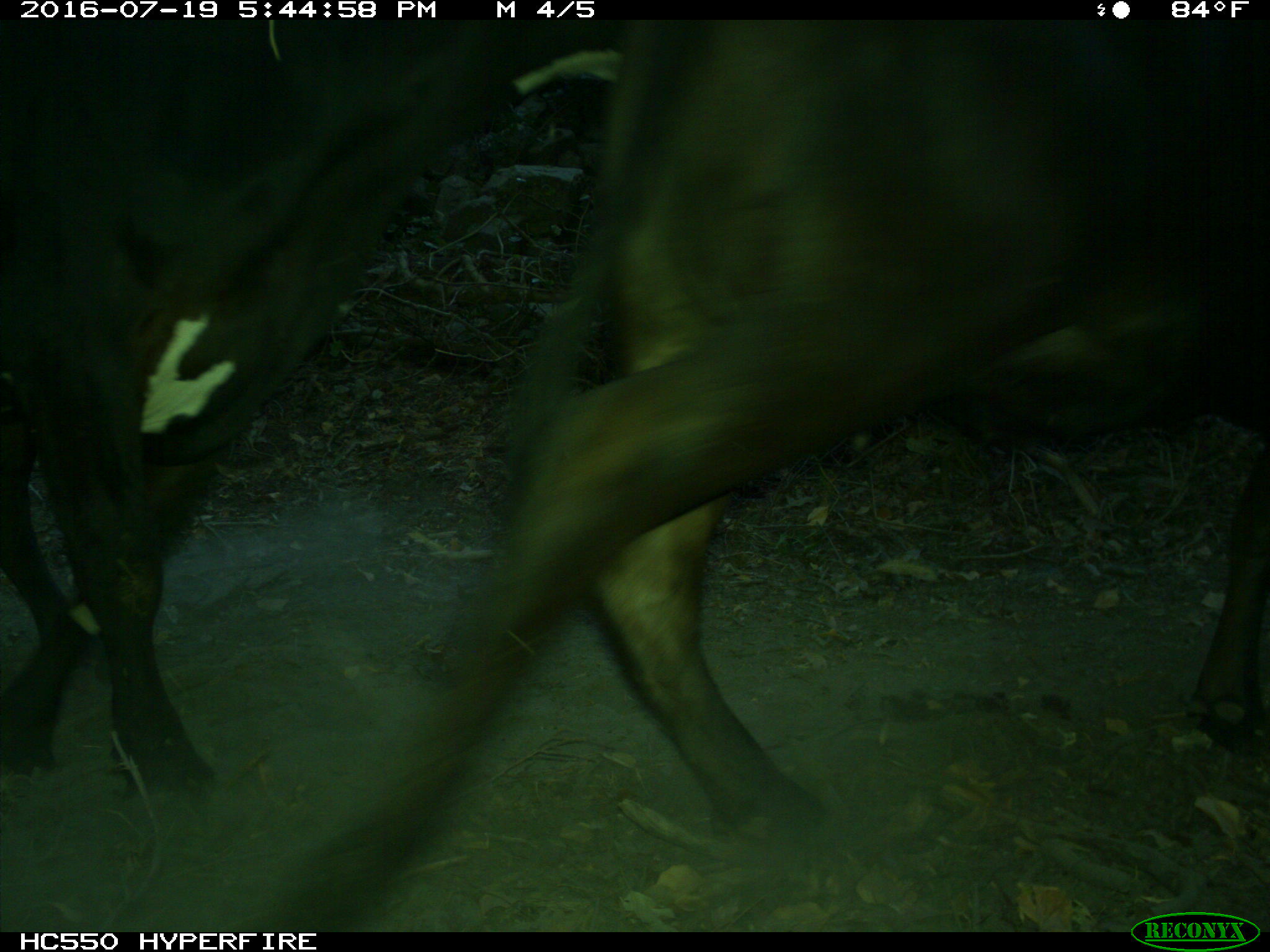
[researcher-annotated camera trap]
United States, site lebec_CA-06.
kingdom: Animalia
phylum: Chordata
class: Mammalia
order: Artiodactyla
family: Bovidae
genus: Bos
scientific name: Bos taurus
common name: domestic cow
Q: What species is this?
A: Bos taurus (domestic cow).